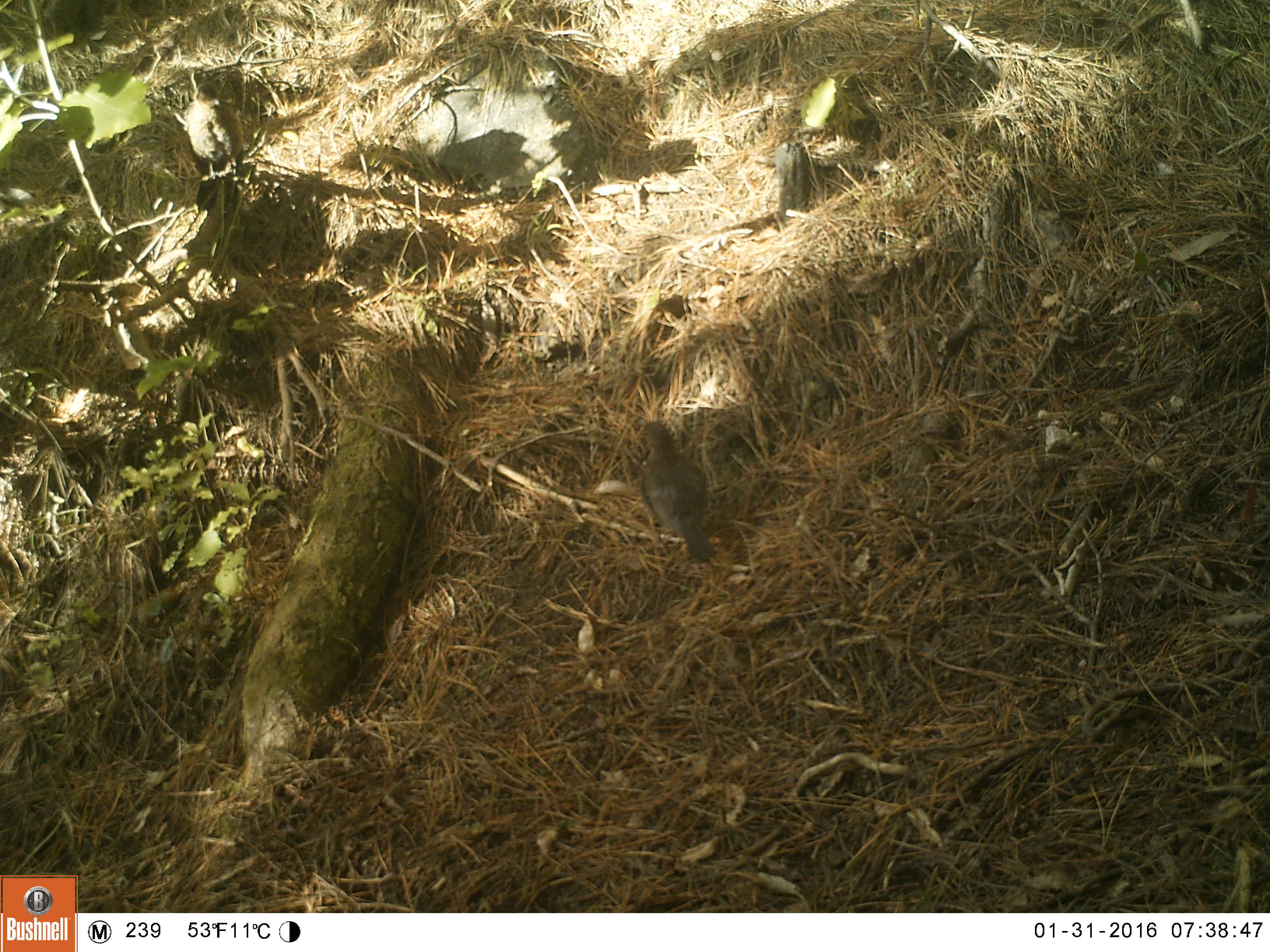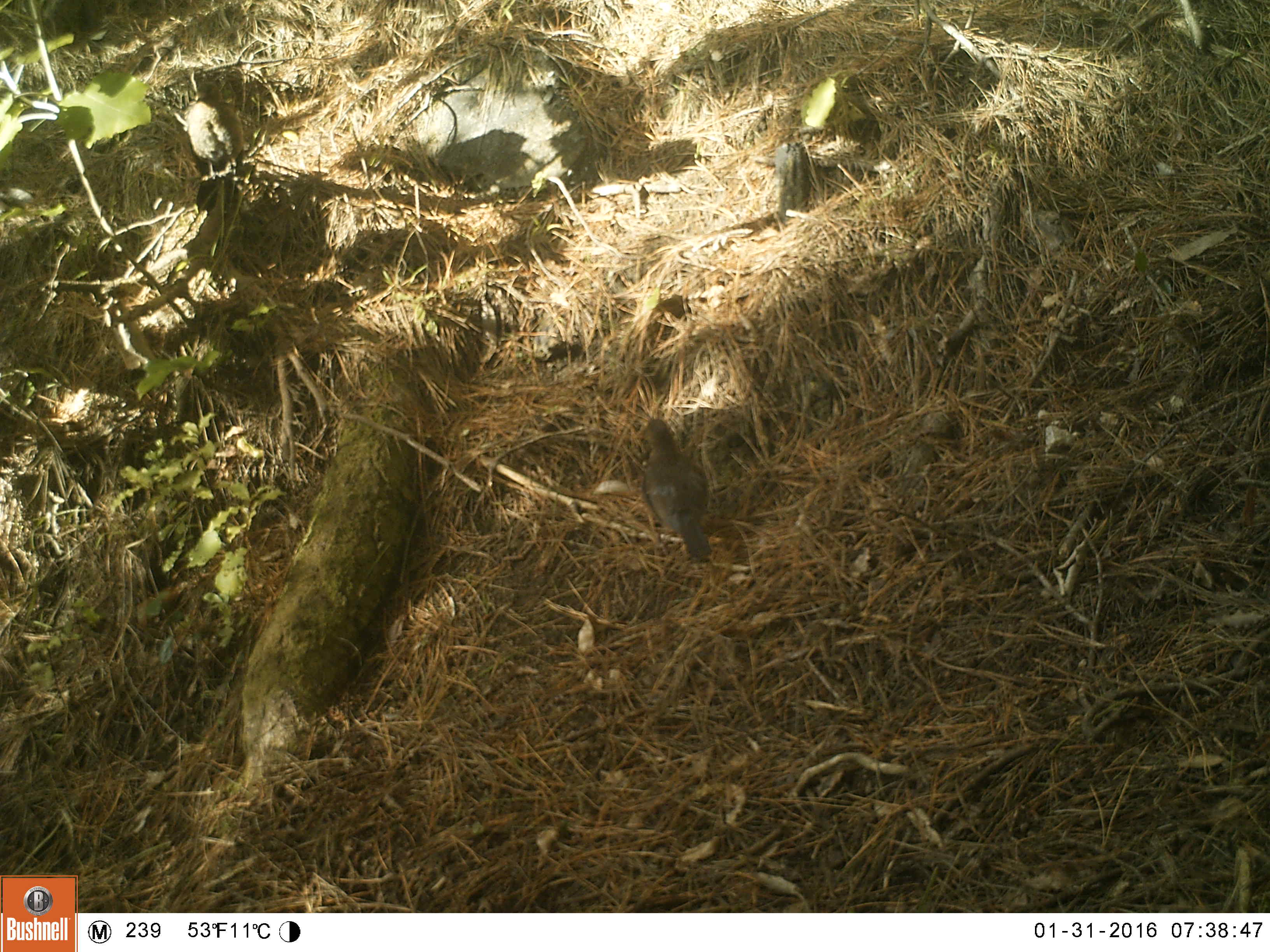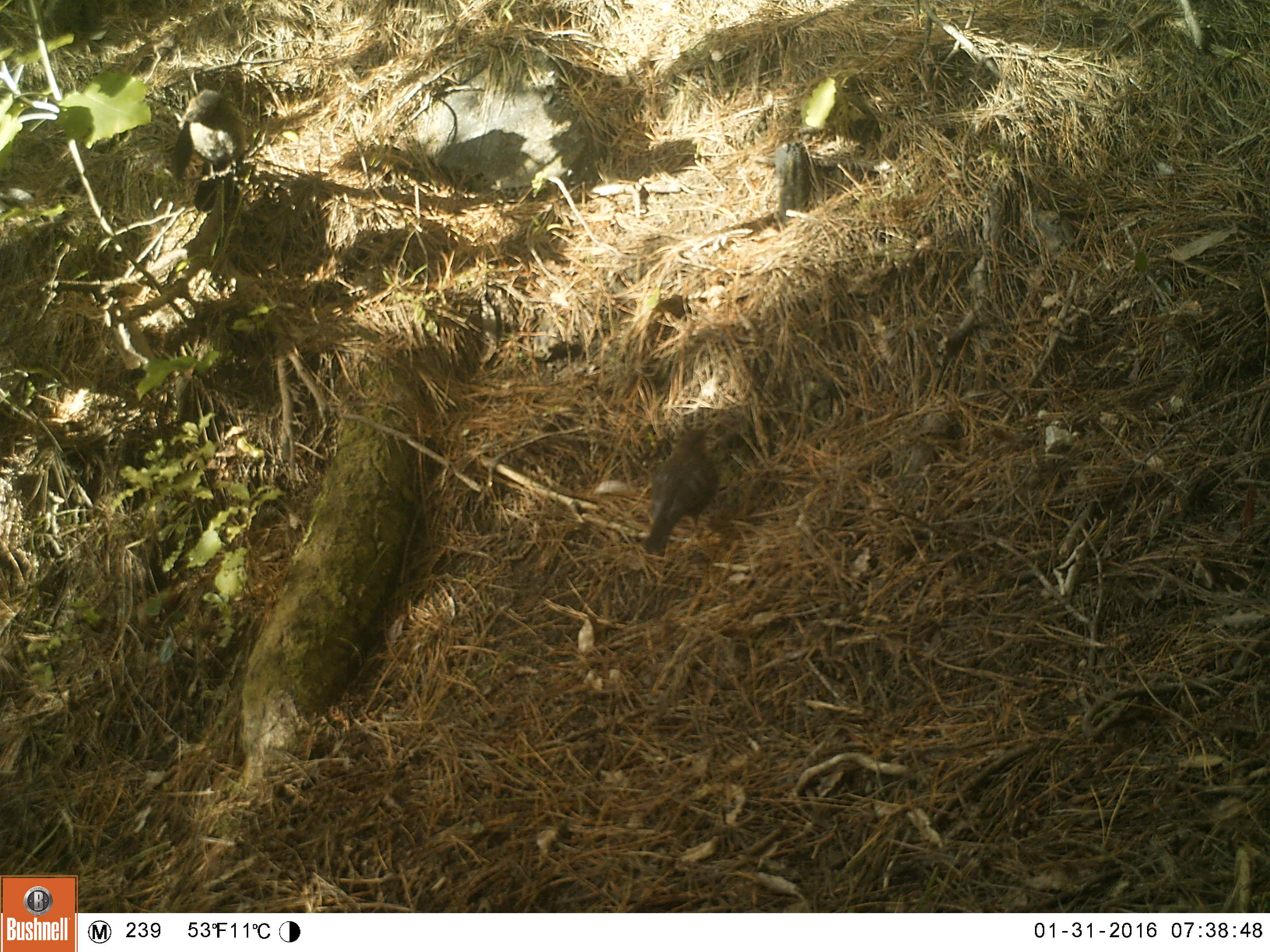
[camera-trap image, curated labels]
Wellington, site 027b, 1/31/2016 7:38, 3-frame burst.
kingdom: Animalia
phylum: Chordata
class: Aves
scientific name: Aves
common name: bird